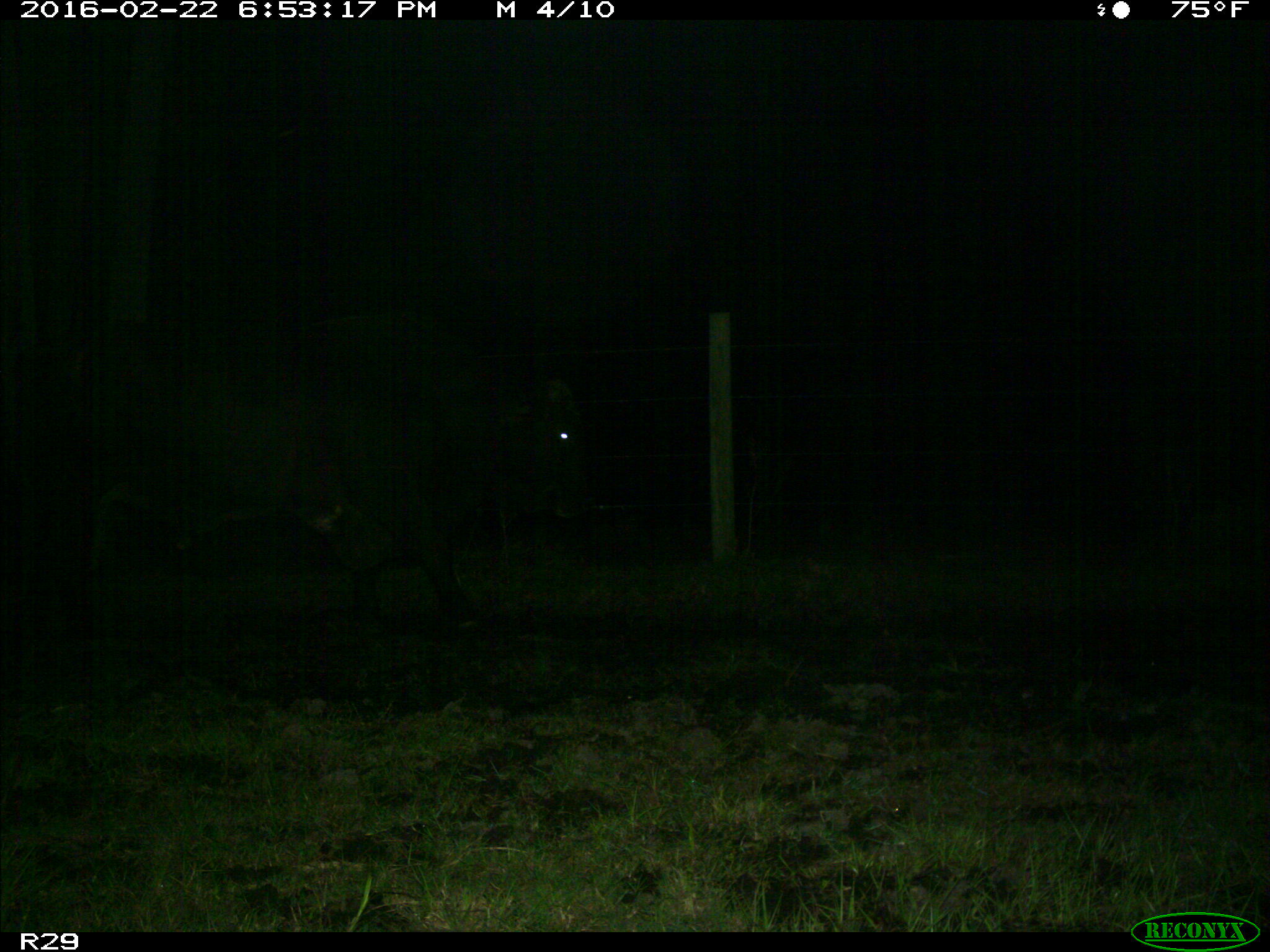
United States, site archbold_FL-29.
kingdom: Animalia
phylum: Chordata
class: Mammalia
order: Artiodactyla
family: Bovidae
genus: Bos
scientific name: Bos taurus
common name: domestic cow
Bos taurus (domestic cow).